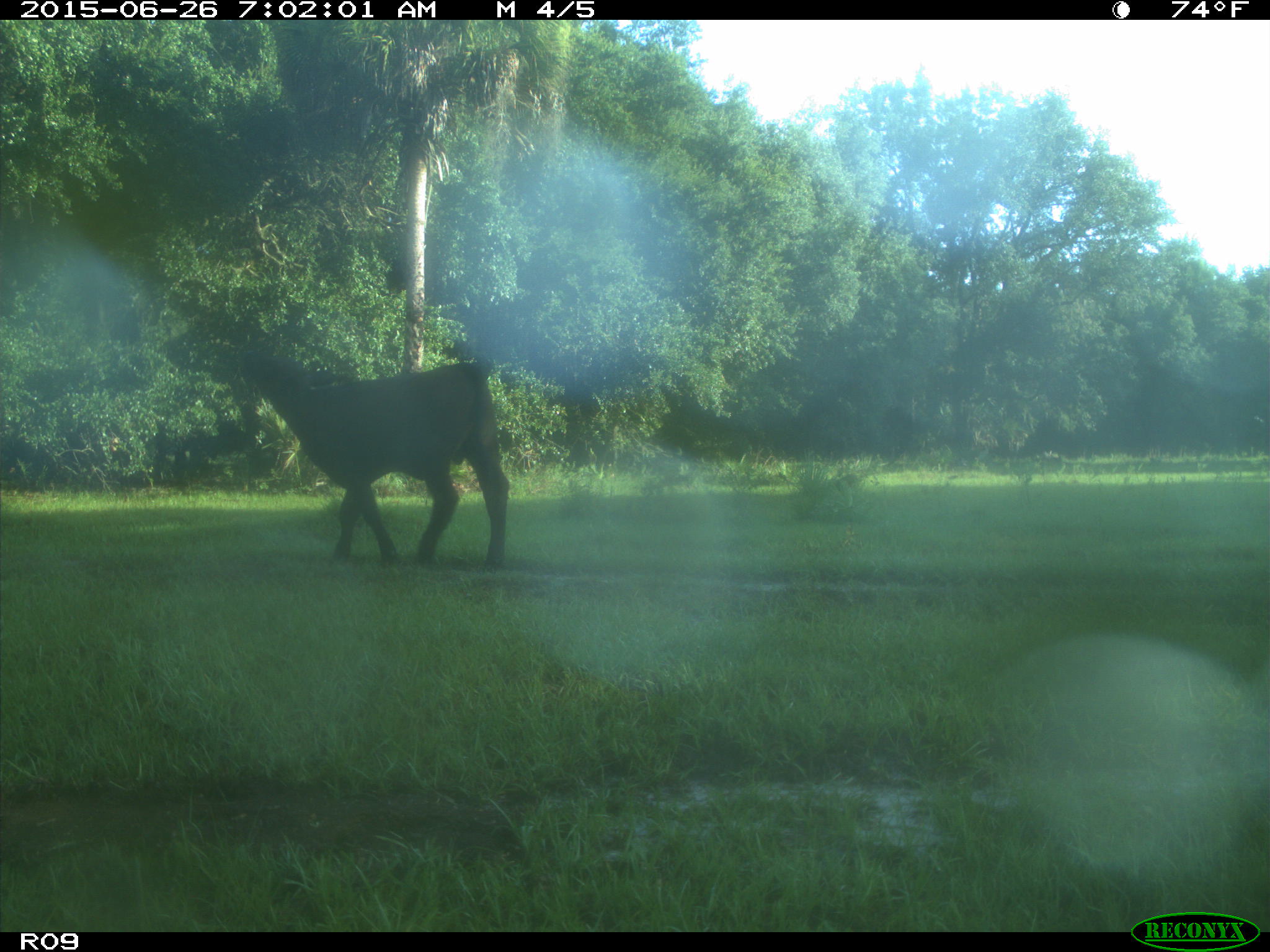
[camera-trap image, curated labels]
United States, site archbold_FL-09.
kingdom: Animalia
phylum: Chordata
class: Mammalia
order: Artiodactyla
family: Bovidae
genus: Bos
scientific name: Bos taurus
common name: domestic cow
Bos taurus (domestic cow).